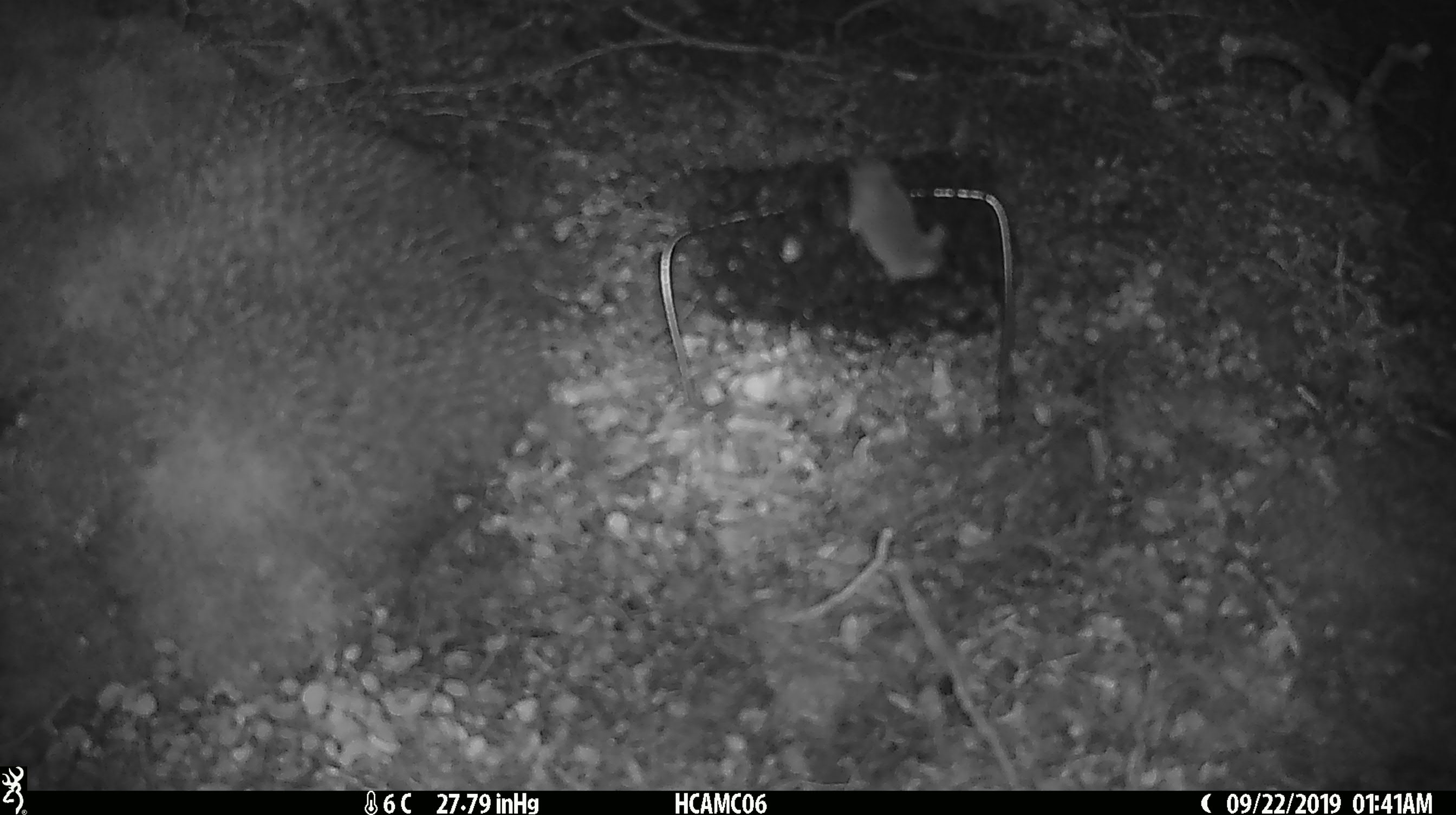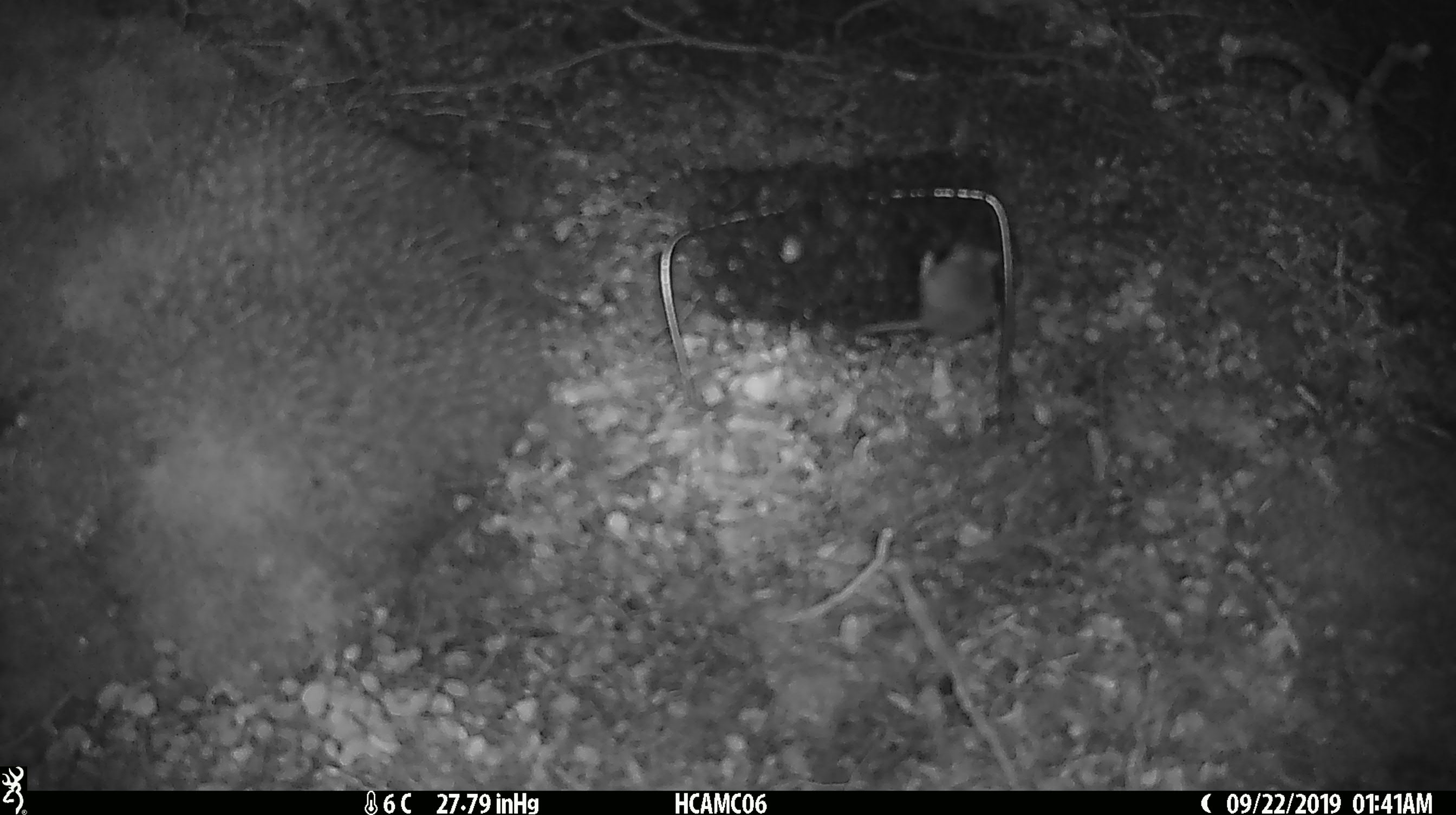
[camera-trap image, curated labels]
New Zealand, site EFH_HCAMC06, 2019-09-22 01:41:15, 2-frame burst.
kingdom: Animalia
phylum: Chordata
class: Mammalia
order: Rodentia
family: Muridae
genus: Mus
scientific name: Mus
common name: mouse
Mouse (Mus).